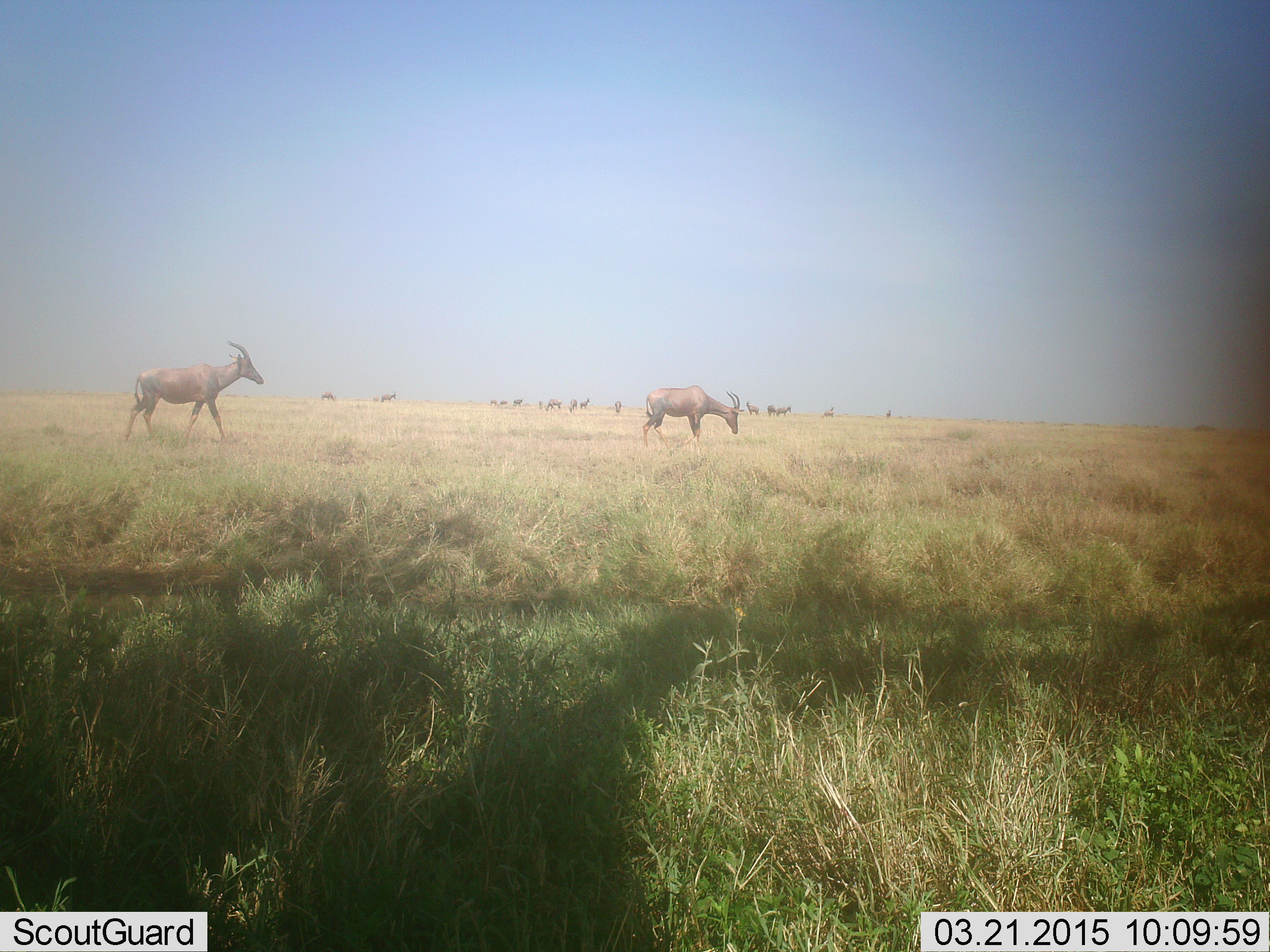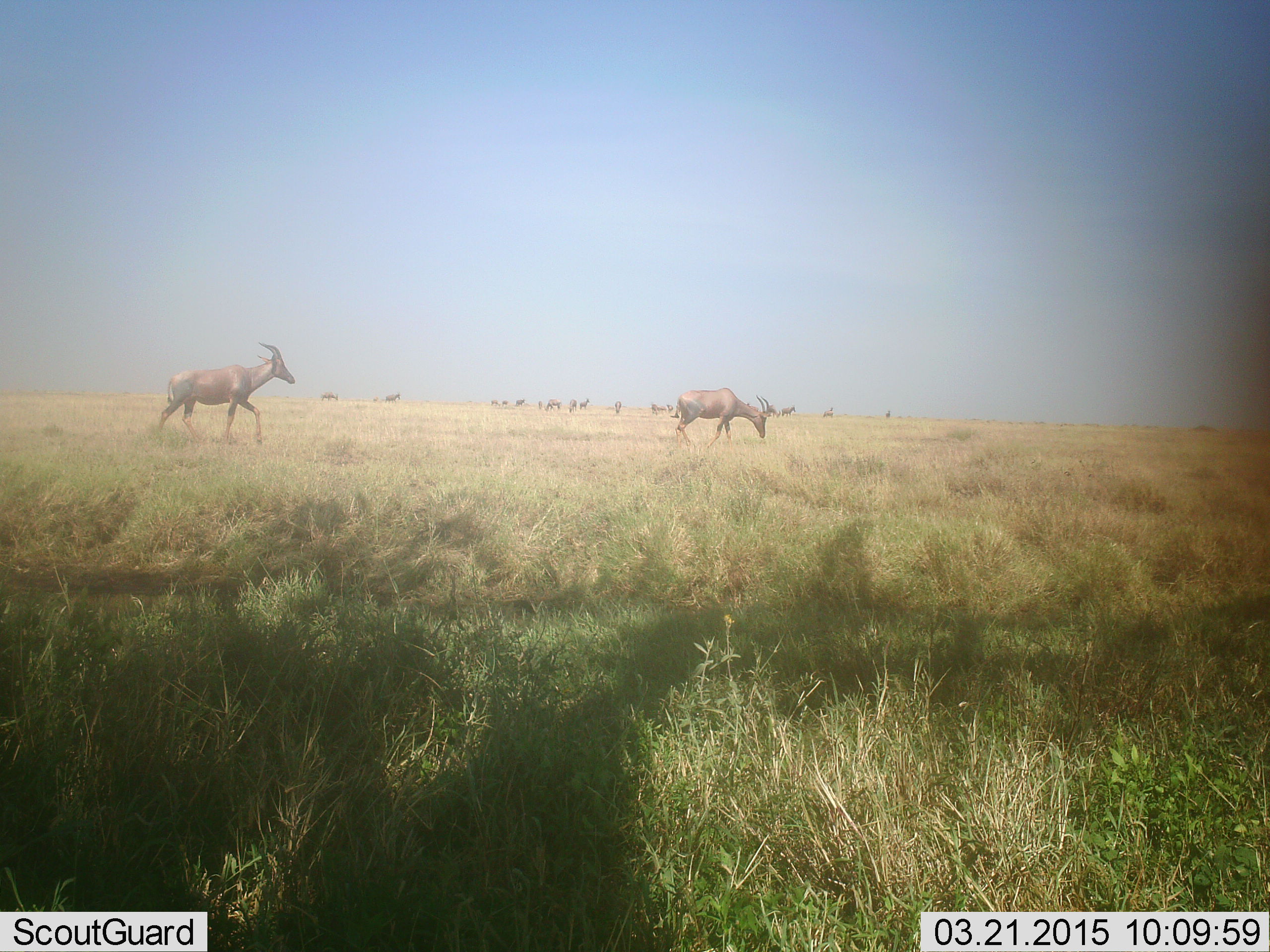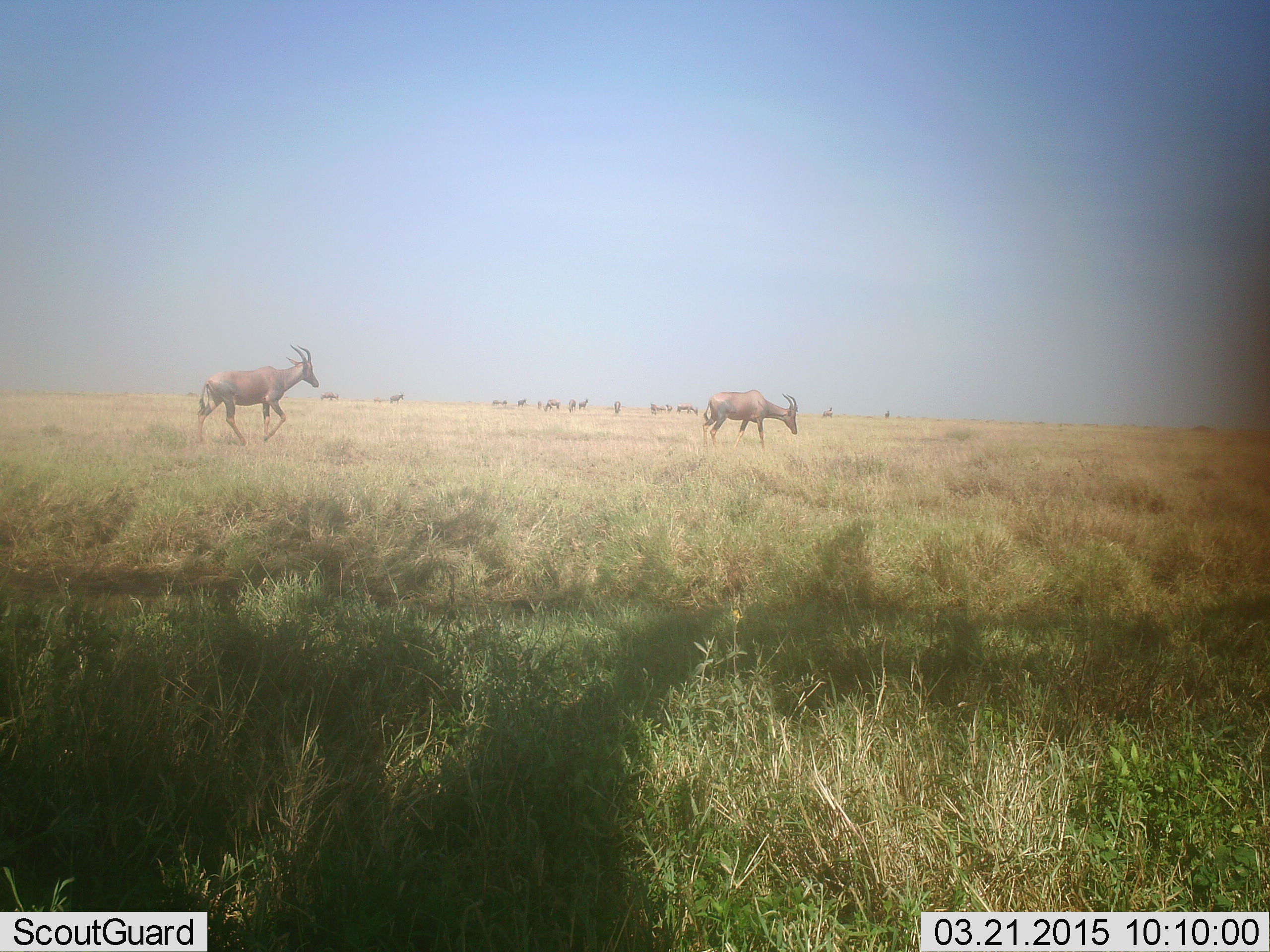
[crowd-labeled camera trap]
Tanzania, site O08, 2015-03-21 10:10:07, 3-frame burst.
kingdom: Animalia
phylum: Chordata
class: Mammalia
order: Artiodactyla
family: Bovidae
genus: Damaliscus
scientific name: Damaliscus lunatus jimela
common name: topi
Topi (Damaliscus lunatus jimela), count 2. Behavior (volunteer vote fractions): standing 8%, resting 0%, moving 92%, interacting 0%. Young present (vote fraction): 0%. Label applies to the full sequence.